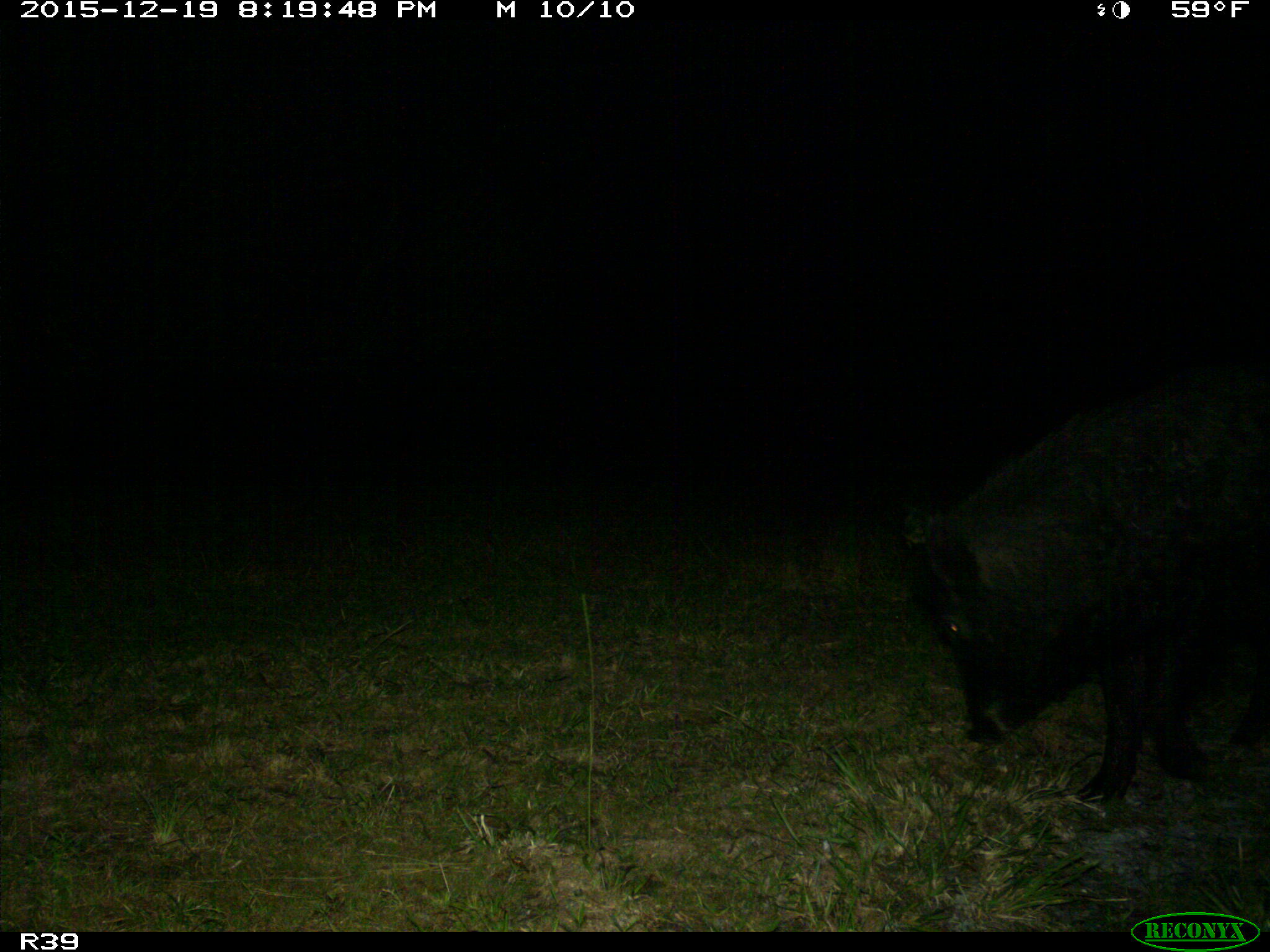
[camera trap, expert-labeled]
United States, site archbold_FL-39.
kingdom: Animalia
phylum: Chordata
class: Mammalia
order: Artiodactyla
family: Suidae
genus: Sus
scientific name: Sus scrofa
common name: wild boar